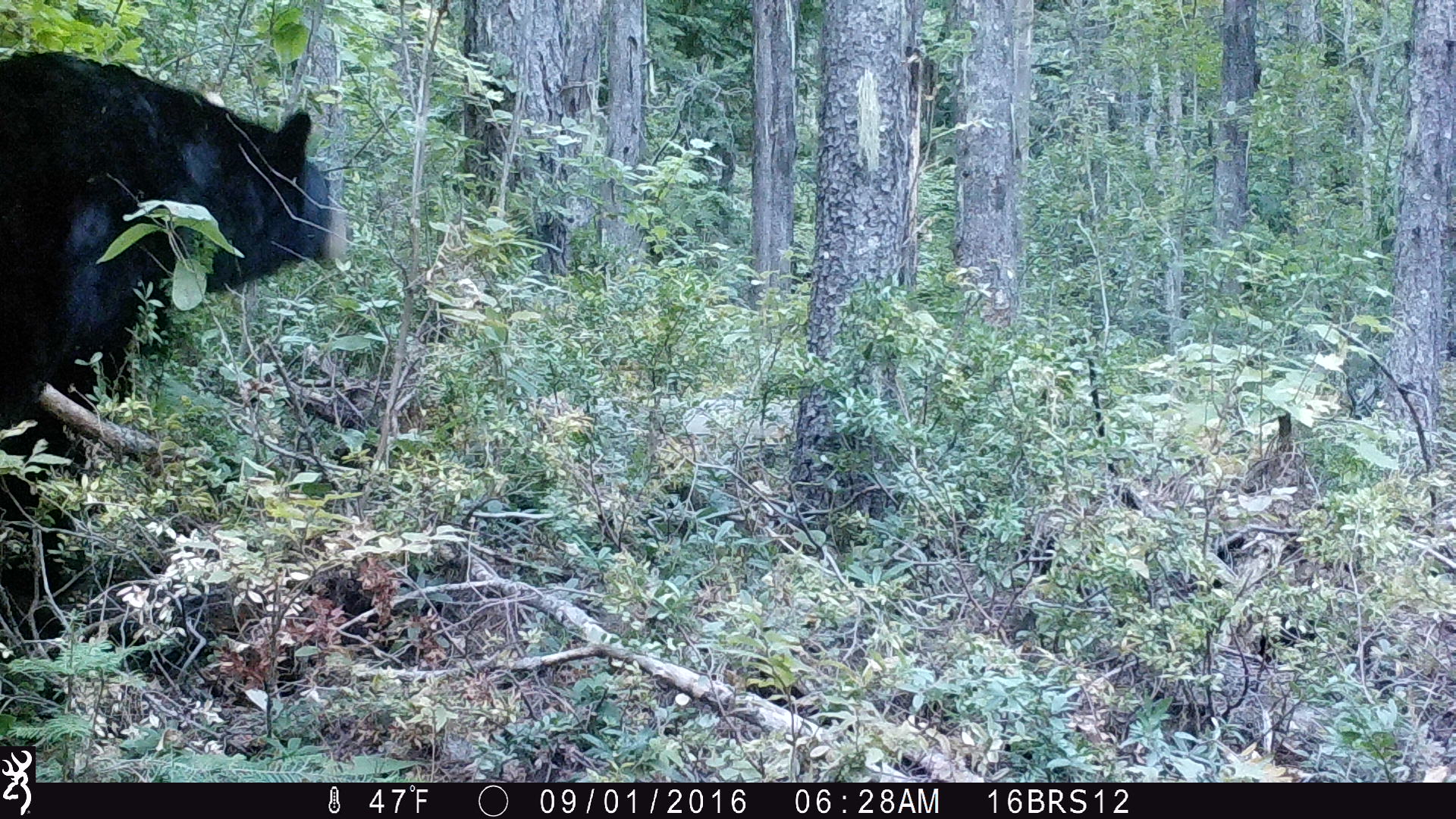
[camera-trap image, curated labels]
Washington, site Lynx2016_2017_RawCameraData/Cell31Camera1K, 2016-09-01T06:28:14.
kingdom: Animalia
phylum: Chordata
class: Mammalia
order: Carnivora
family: Ursidae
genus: Ursus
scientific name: Ursus americanus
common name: american black bear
Ursus americanus (american black bear). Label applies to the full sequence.